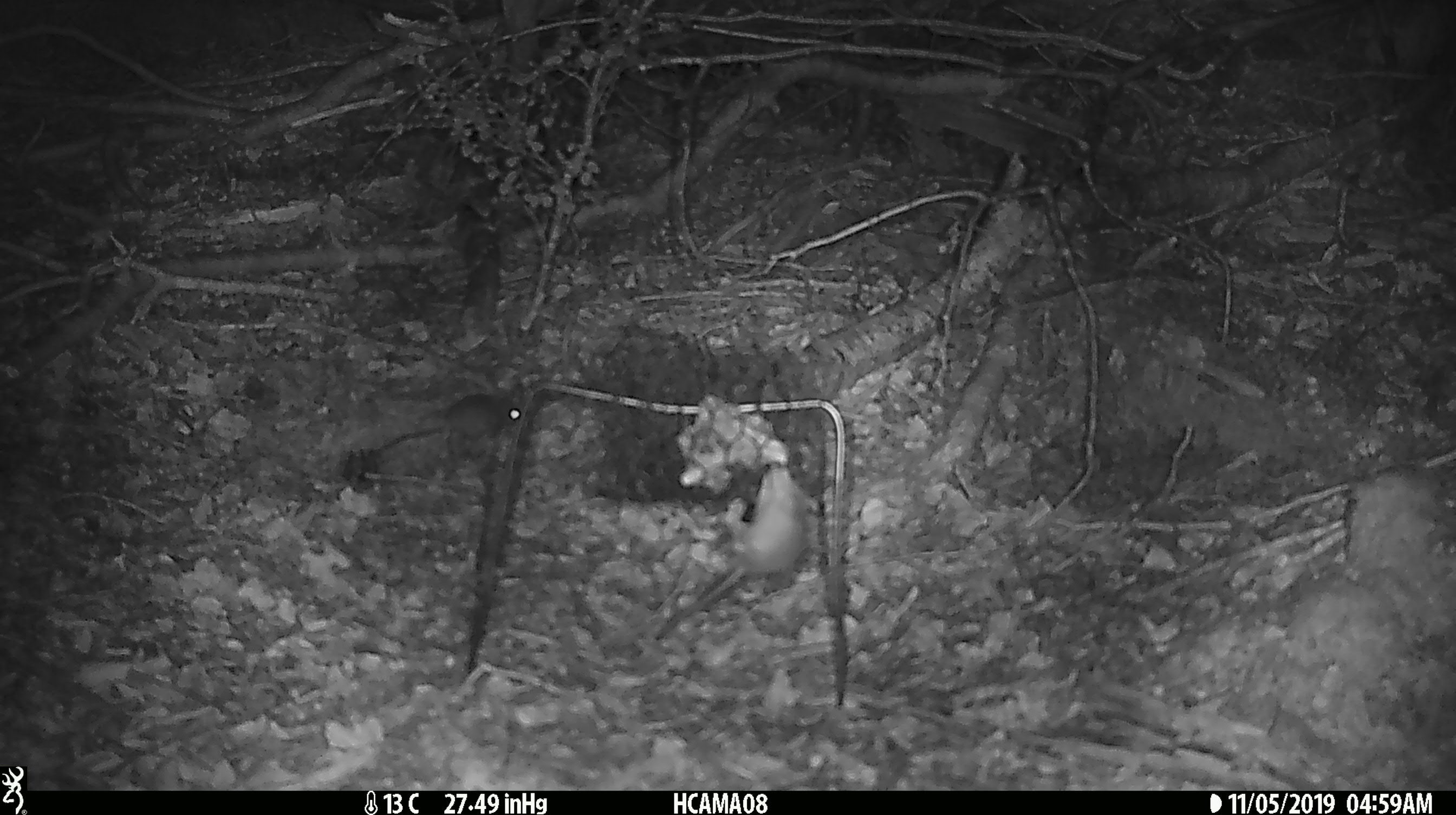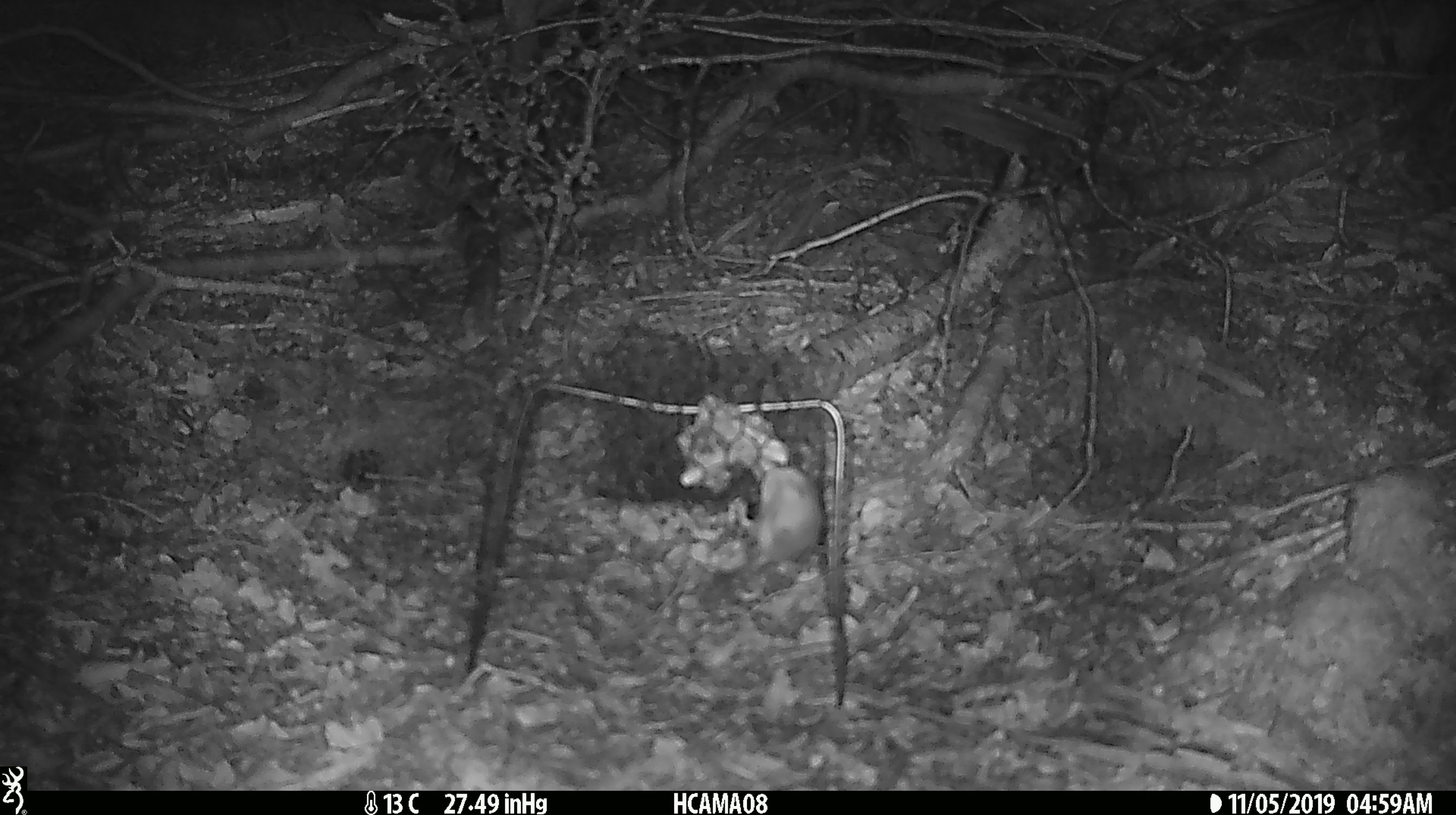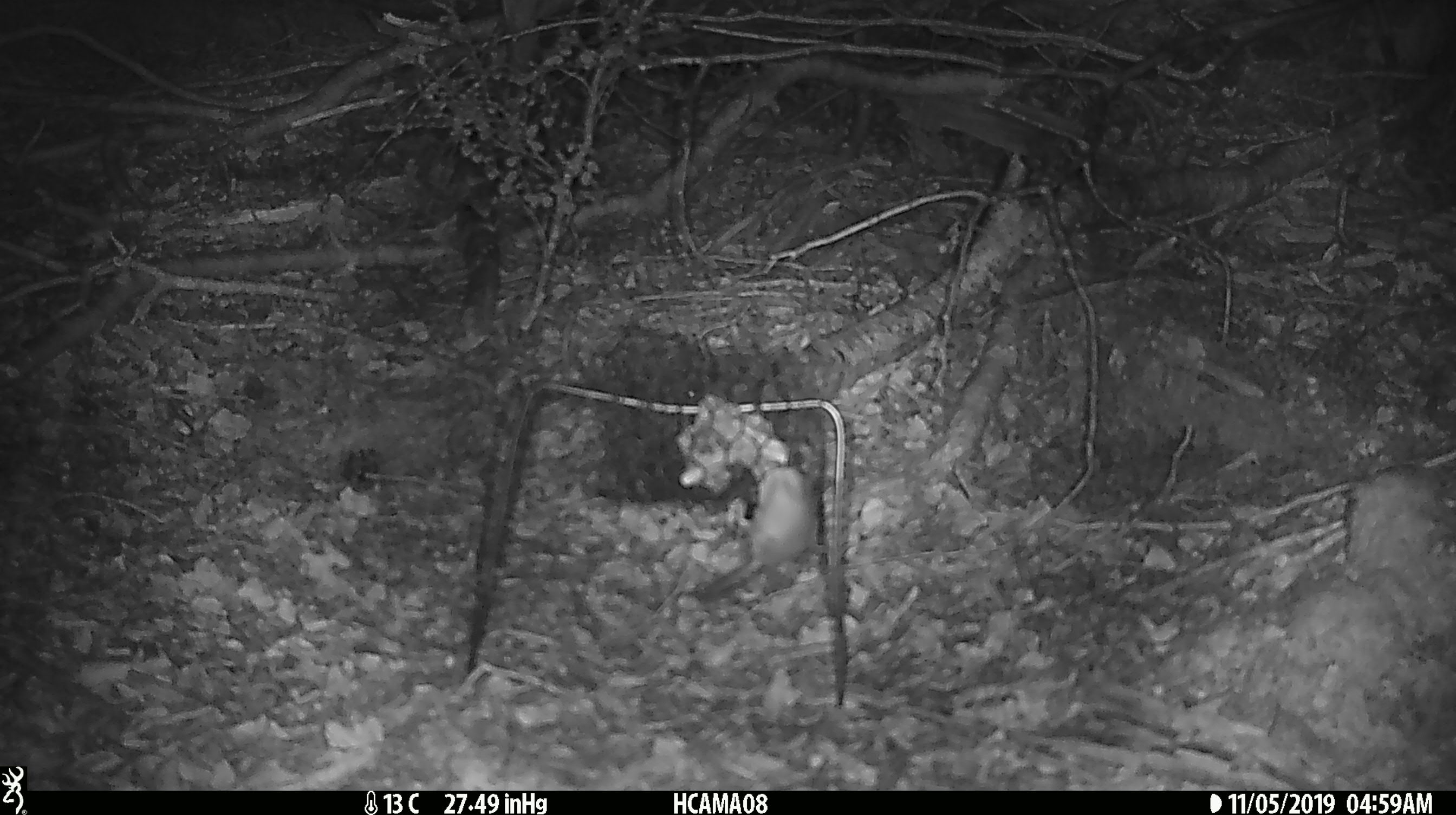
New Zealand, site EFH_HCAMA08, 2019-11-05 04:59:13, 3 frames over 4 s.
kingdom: Animalia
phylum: Chordata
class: Mammalia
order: Rodentia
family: Muridae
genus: Mus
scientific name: Mus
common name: mouse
Mouse (Mus).